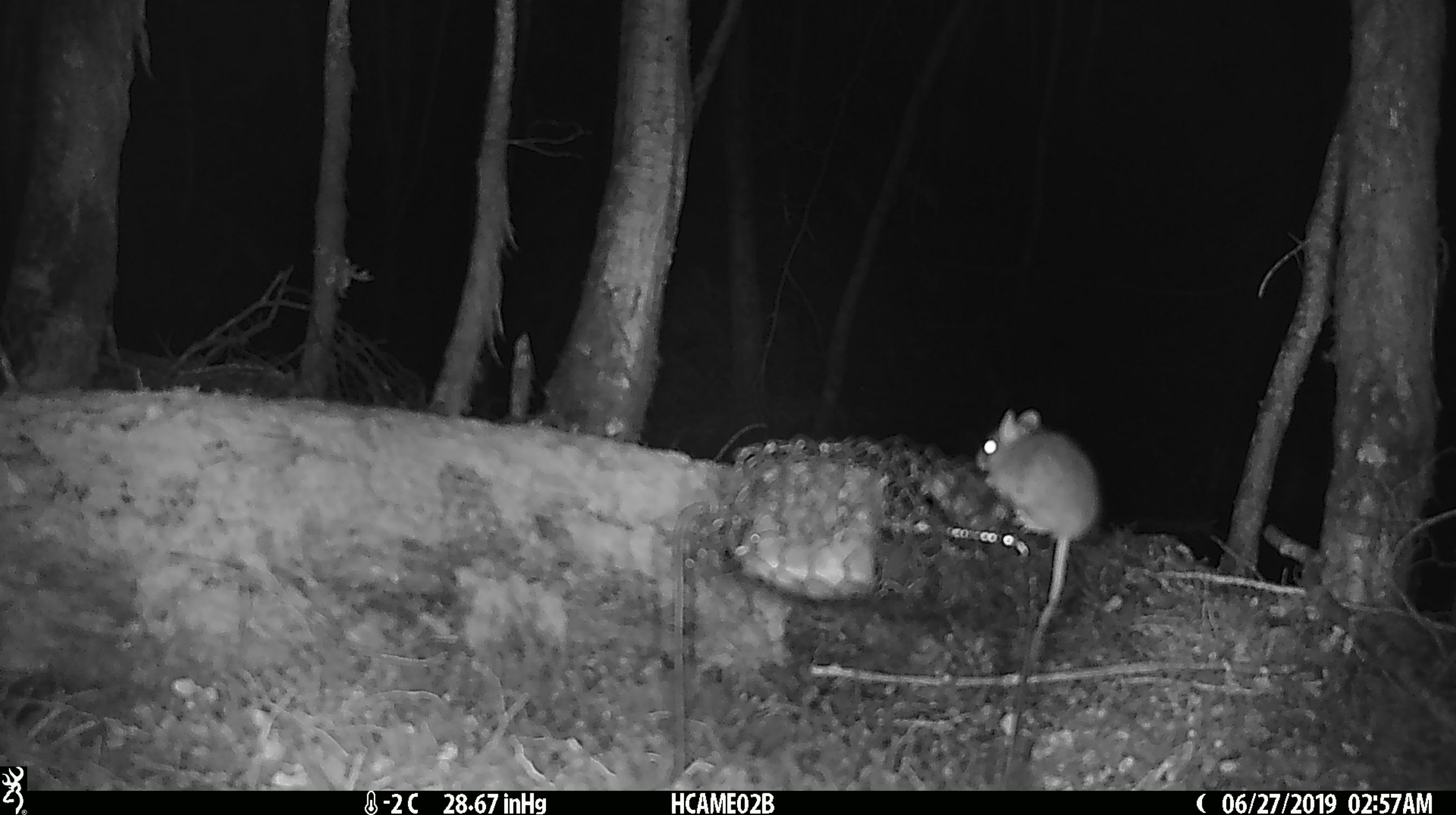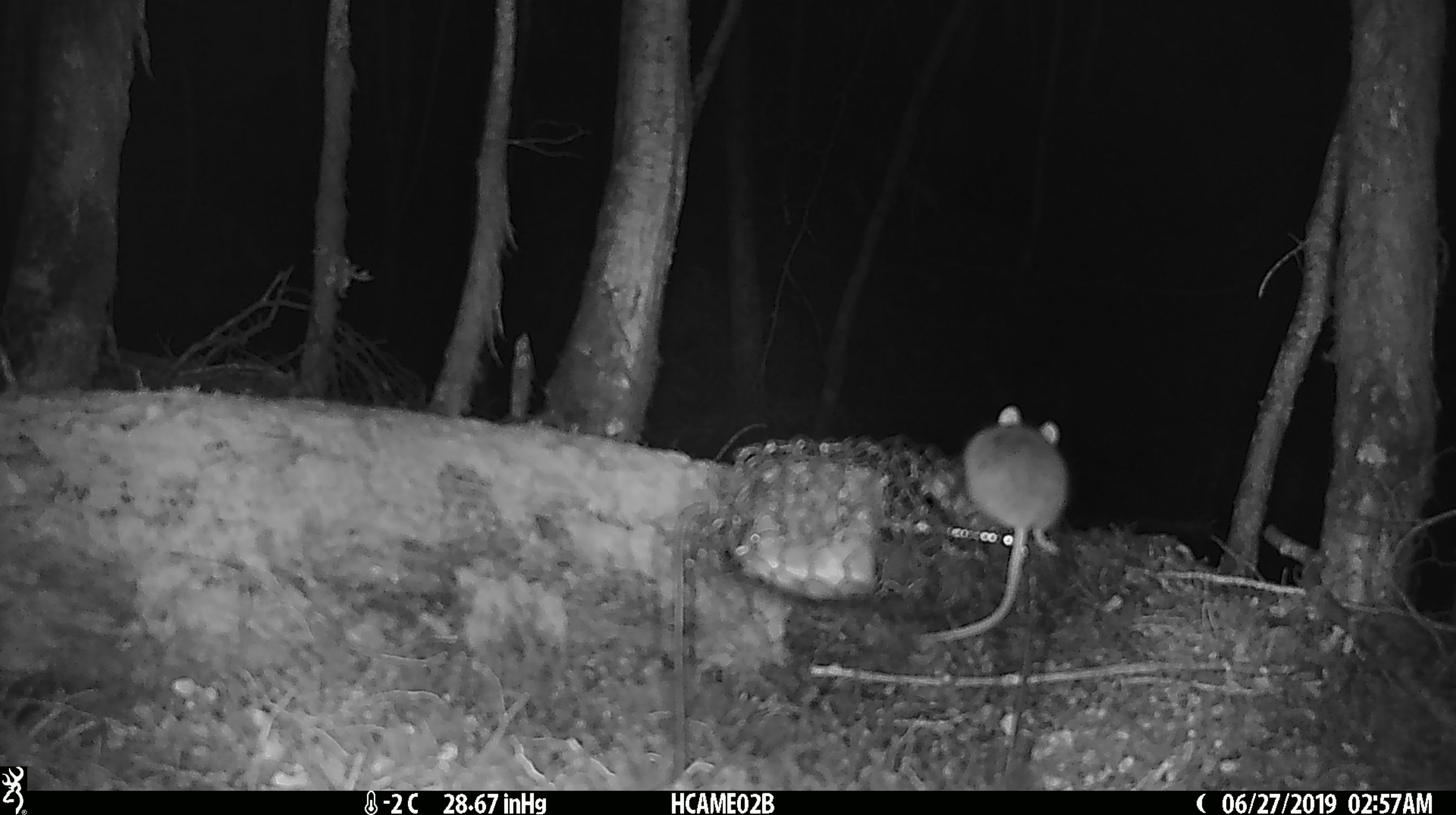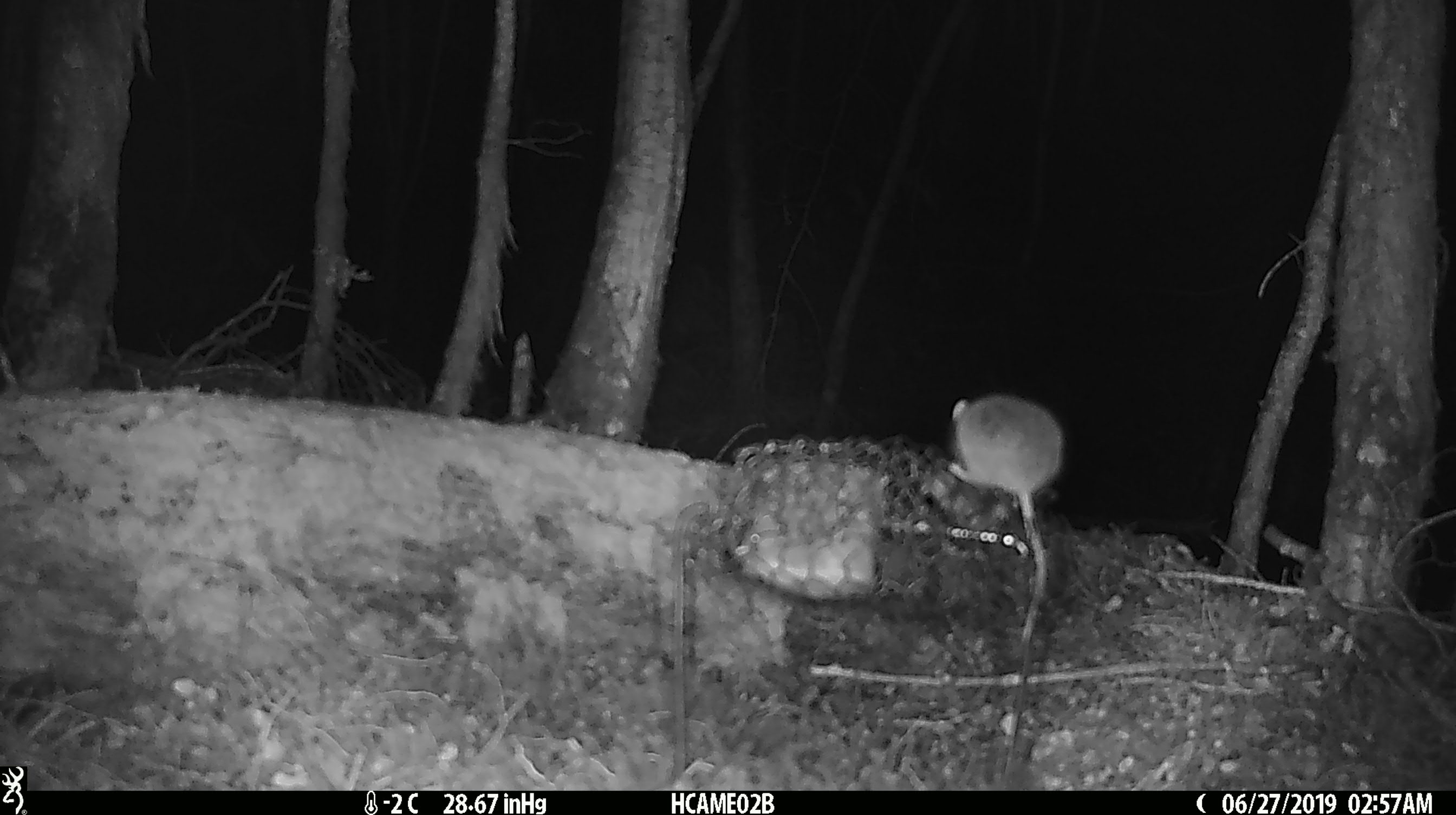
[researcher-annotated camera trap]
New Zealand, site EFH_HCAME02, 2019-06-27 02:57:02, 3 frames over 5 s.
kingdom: Animalia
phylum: Chordata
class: Mammalia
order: Rodentia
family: Muridae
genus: Mus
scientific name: Mus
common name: mouse